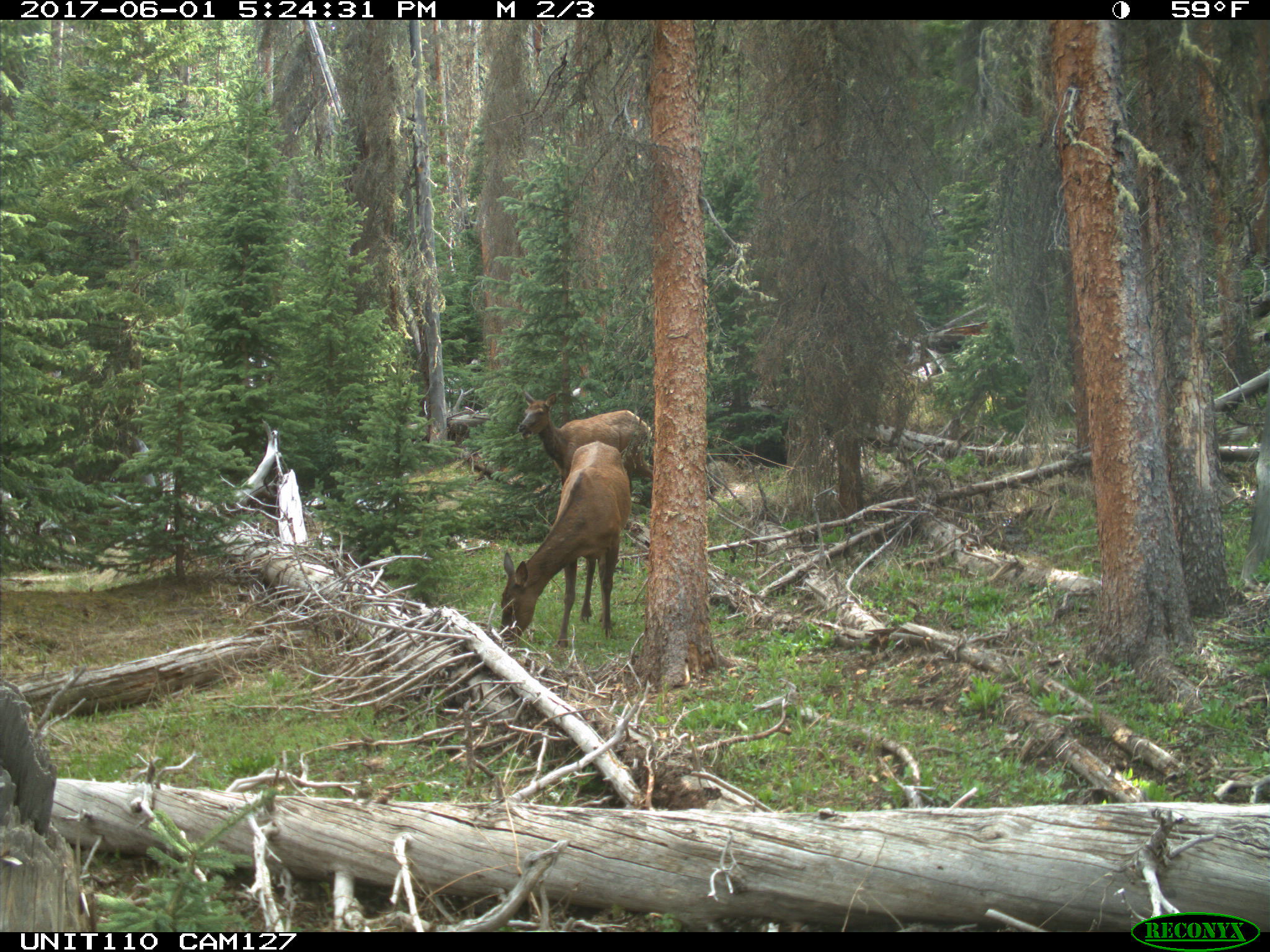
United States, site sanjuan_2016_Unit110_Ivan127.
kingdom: Animalia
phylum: Chordata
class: Mammalia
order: Artiodactyla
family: Cervidae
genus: Cervus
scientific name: Cervus elaphus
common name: red deer